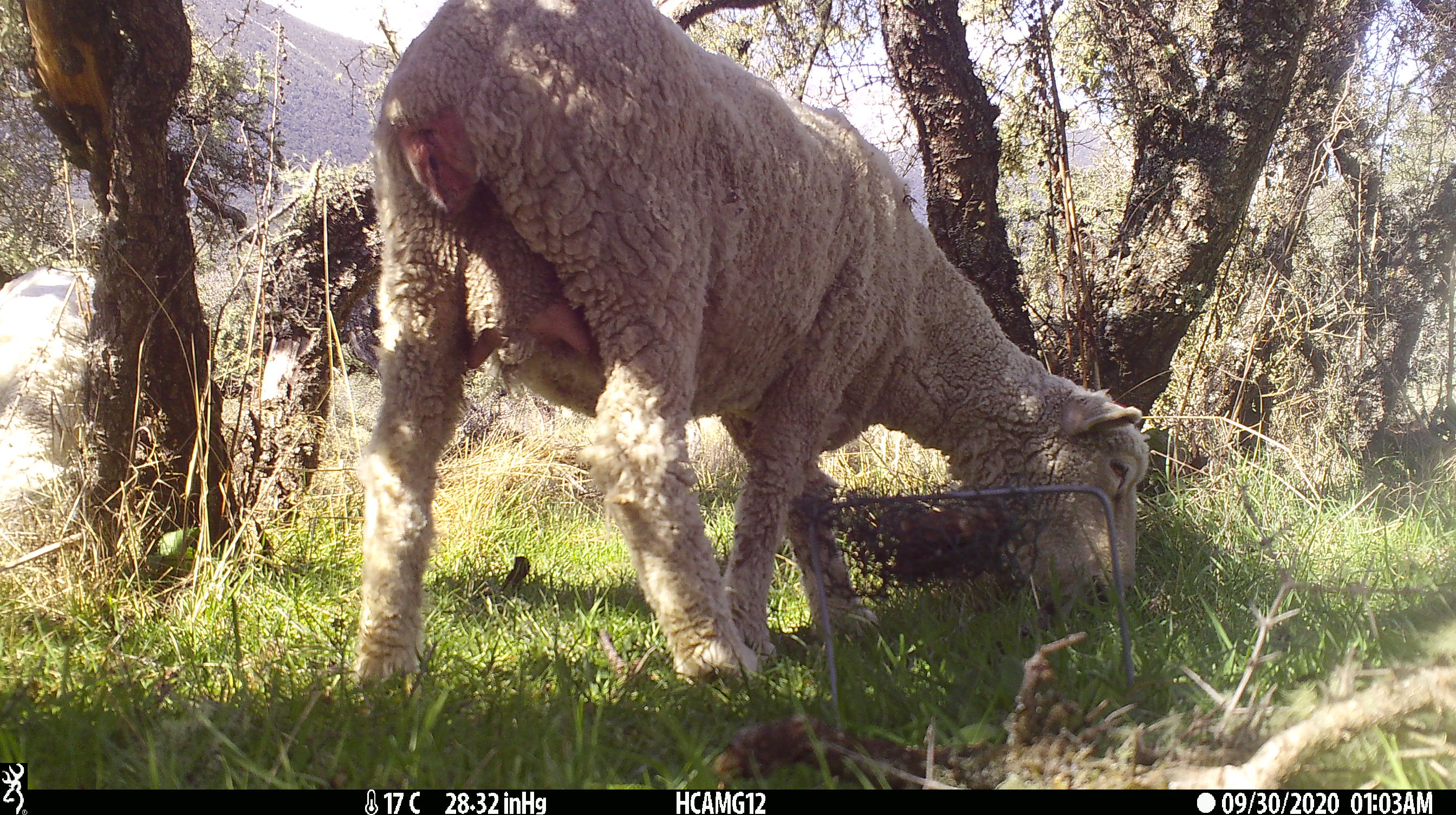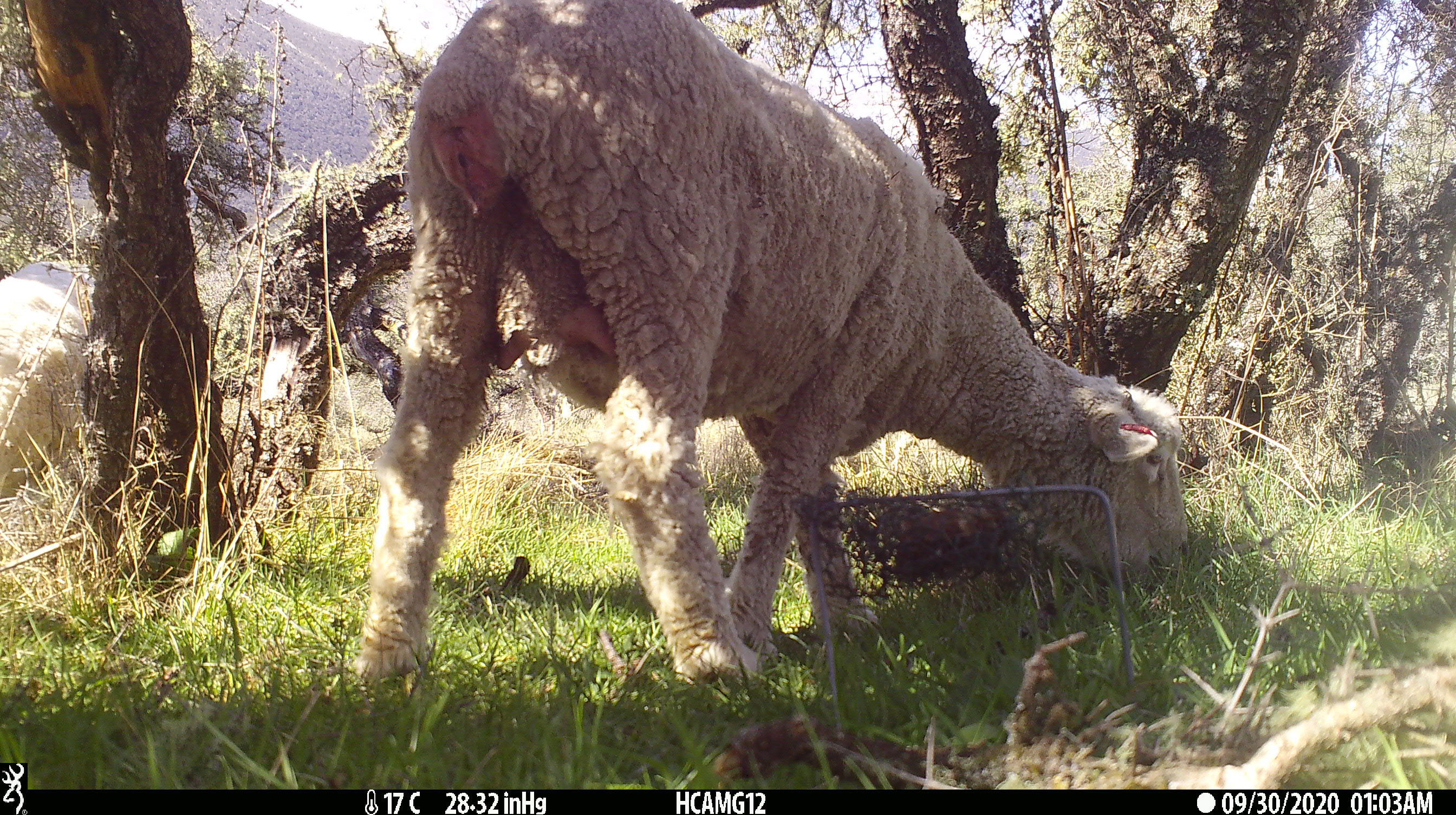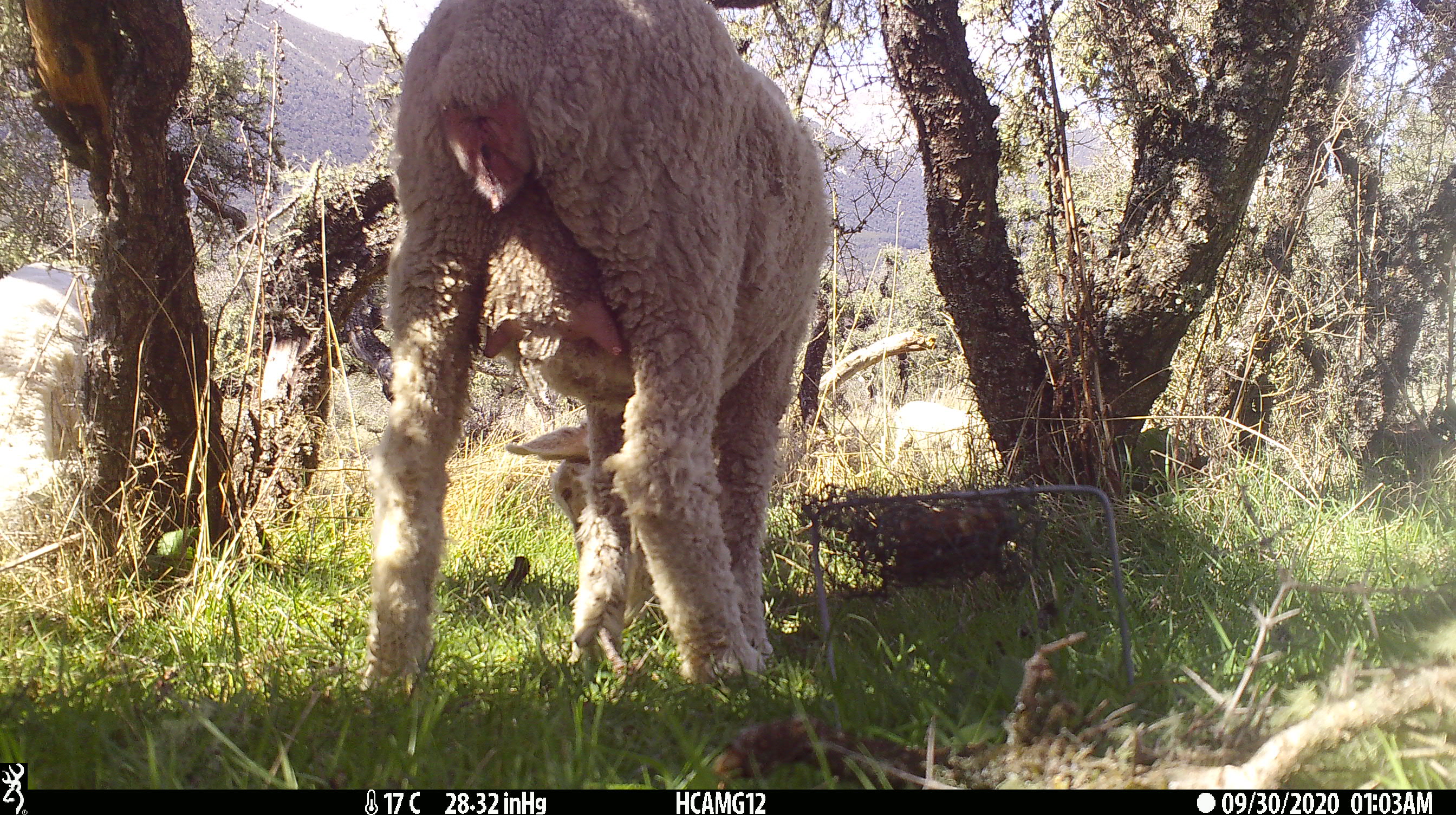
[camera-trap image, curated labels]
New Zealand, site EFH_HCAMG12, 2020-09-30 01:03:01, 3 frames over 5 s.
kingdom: Animalia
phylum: Chordata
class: Mammalia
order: Artiodactyla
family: Bovidae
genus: Ovis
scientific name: Ovis aries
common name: domestic sheep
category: sheep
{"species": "sheep (domestic sheep) (Ovis aries)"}